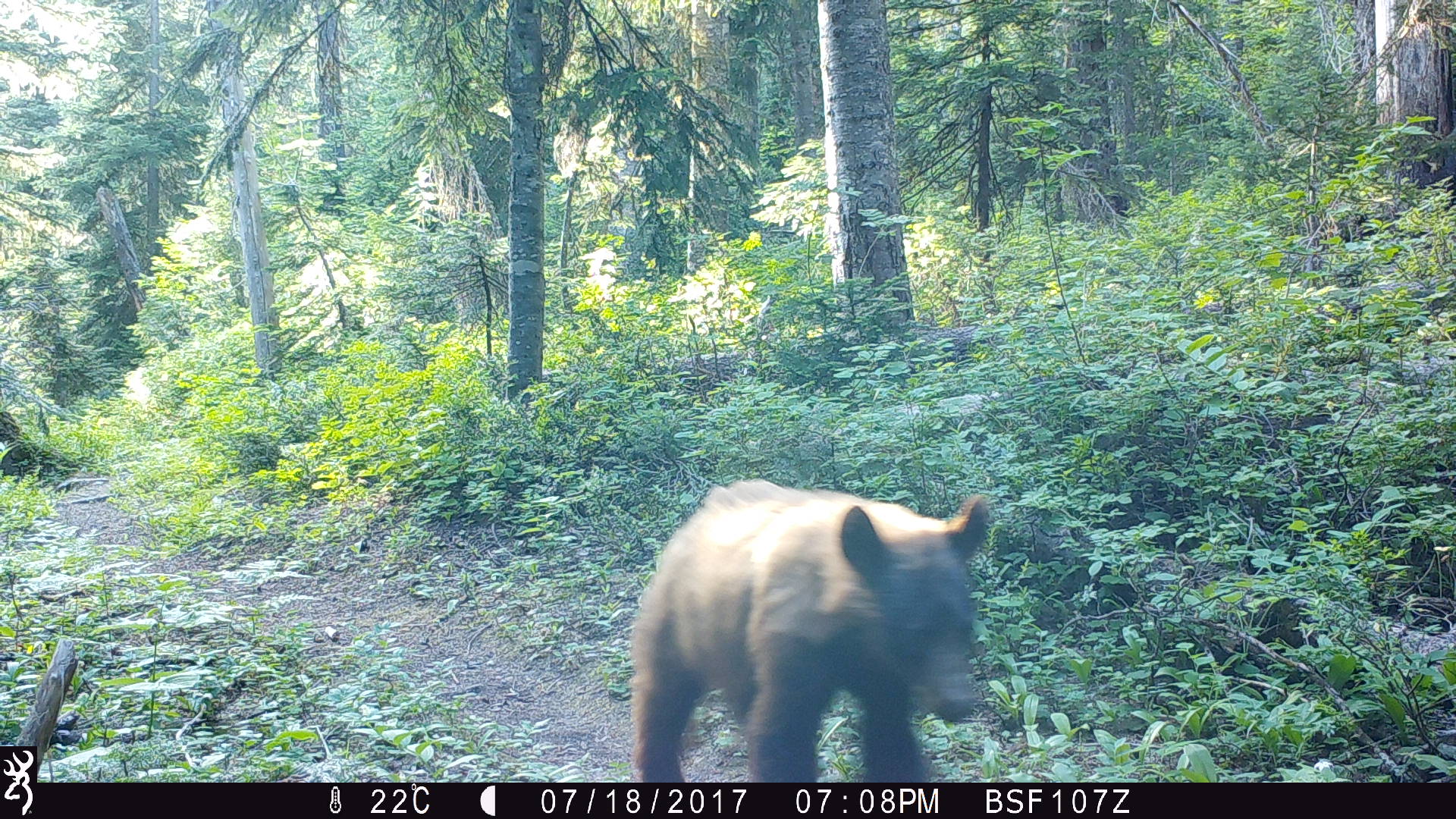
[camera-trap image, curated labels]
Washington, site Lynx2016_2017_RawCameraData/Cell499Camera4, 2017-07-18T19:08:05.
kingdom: Animalia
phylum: Chordata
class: Mammalia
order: Carnivora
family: Ursidae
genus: Ursus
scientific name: Ursus americanus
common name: american black bear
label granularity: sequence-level